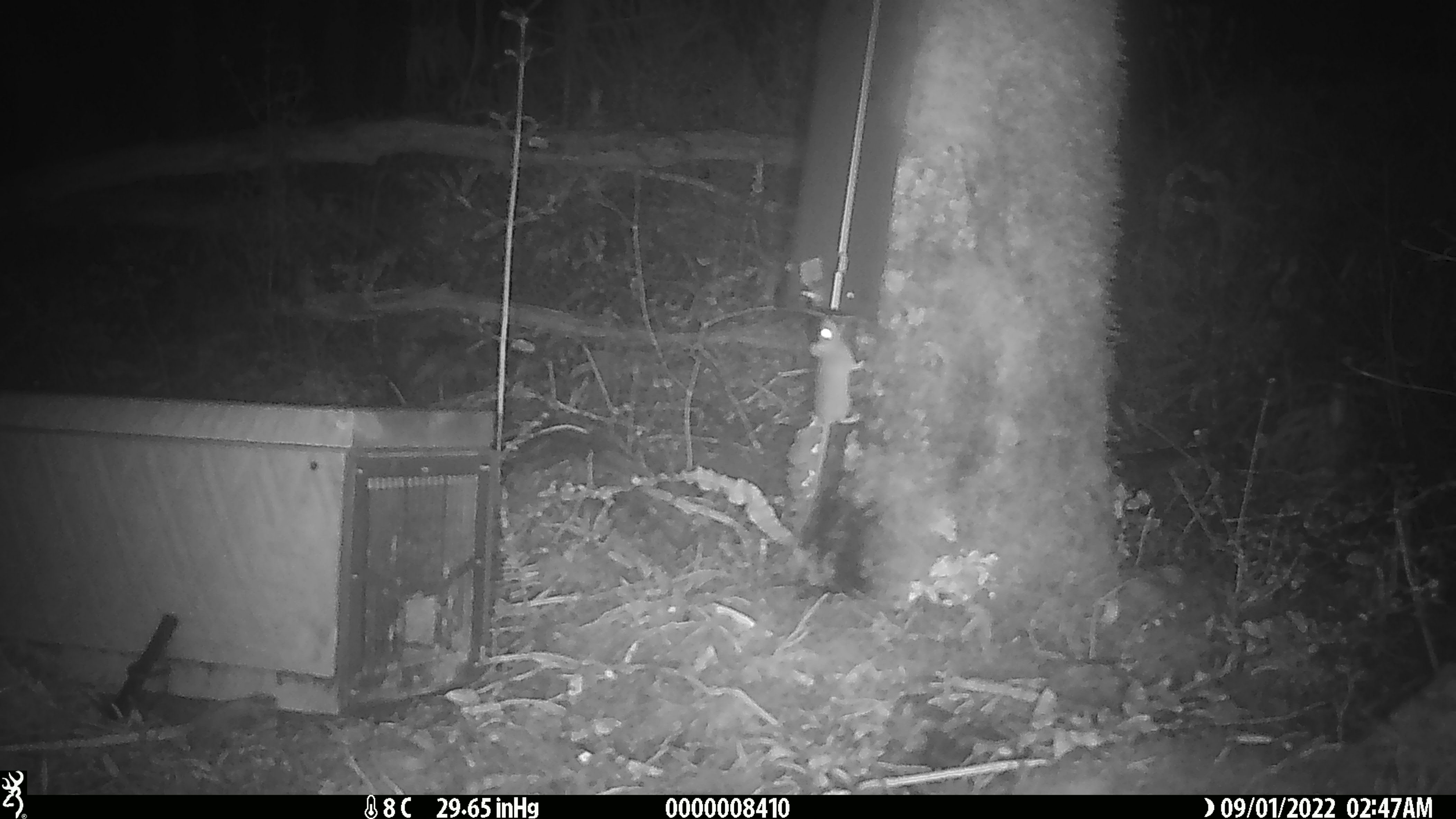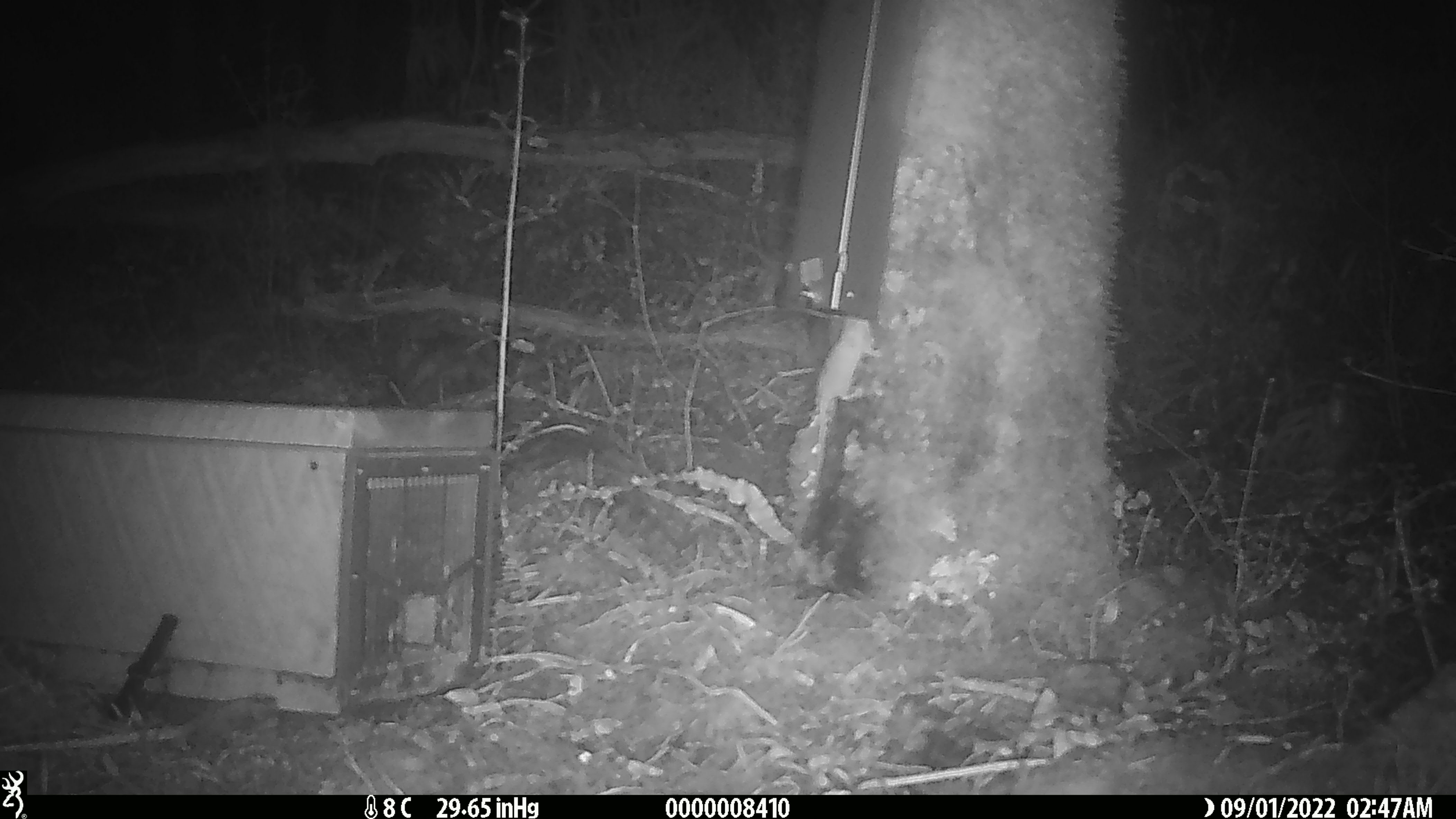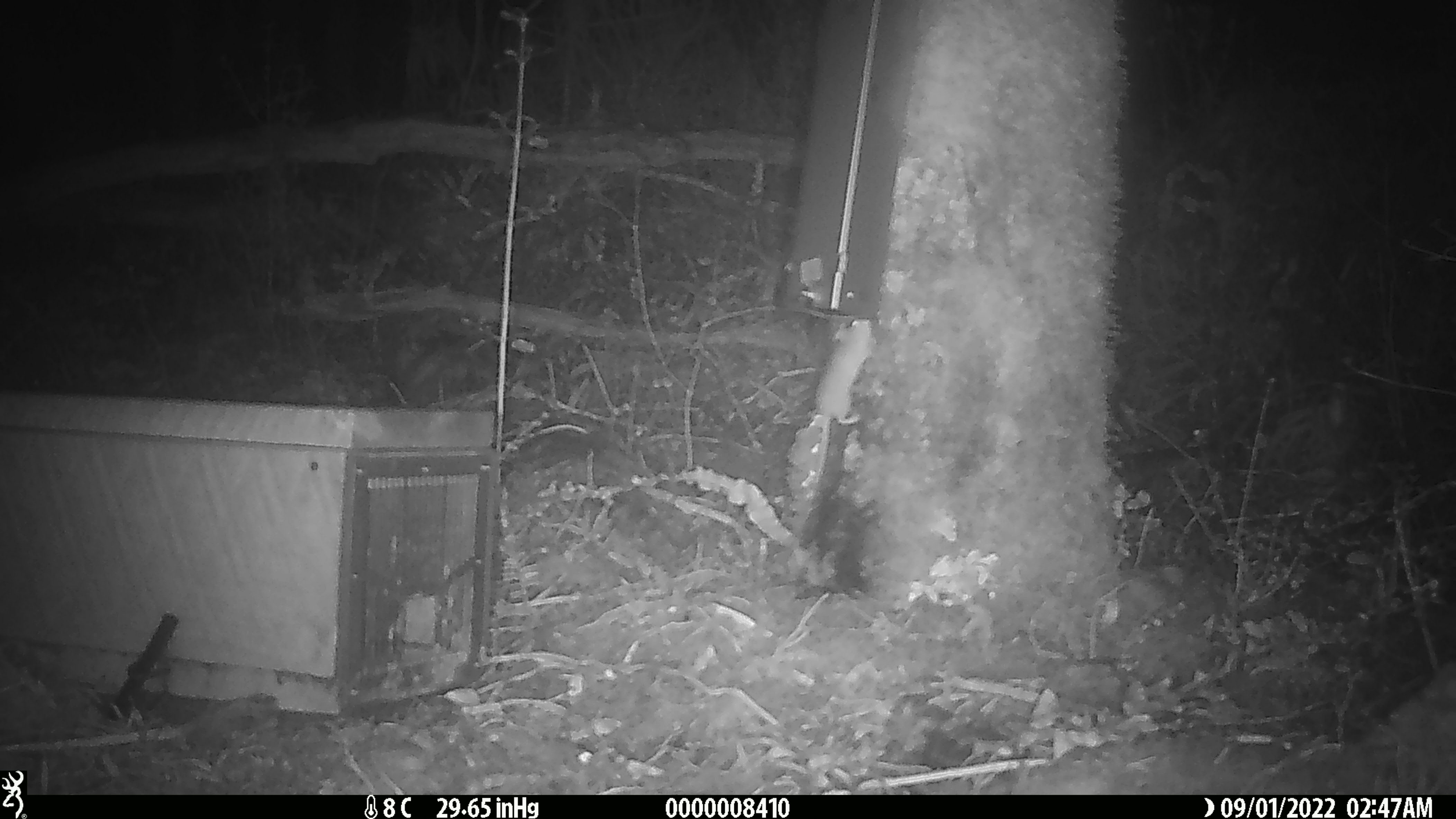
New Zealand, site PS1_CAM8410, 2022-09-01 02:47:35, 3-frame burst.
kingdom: Animalia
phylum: Chordata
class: Mammalia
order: Rodentia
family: Muridae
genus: Mus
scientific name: Mus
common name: mouse